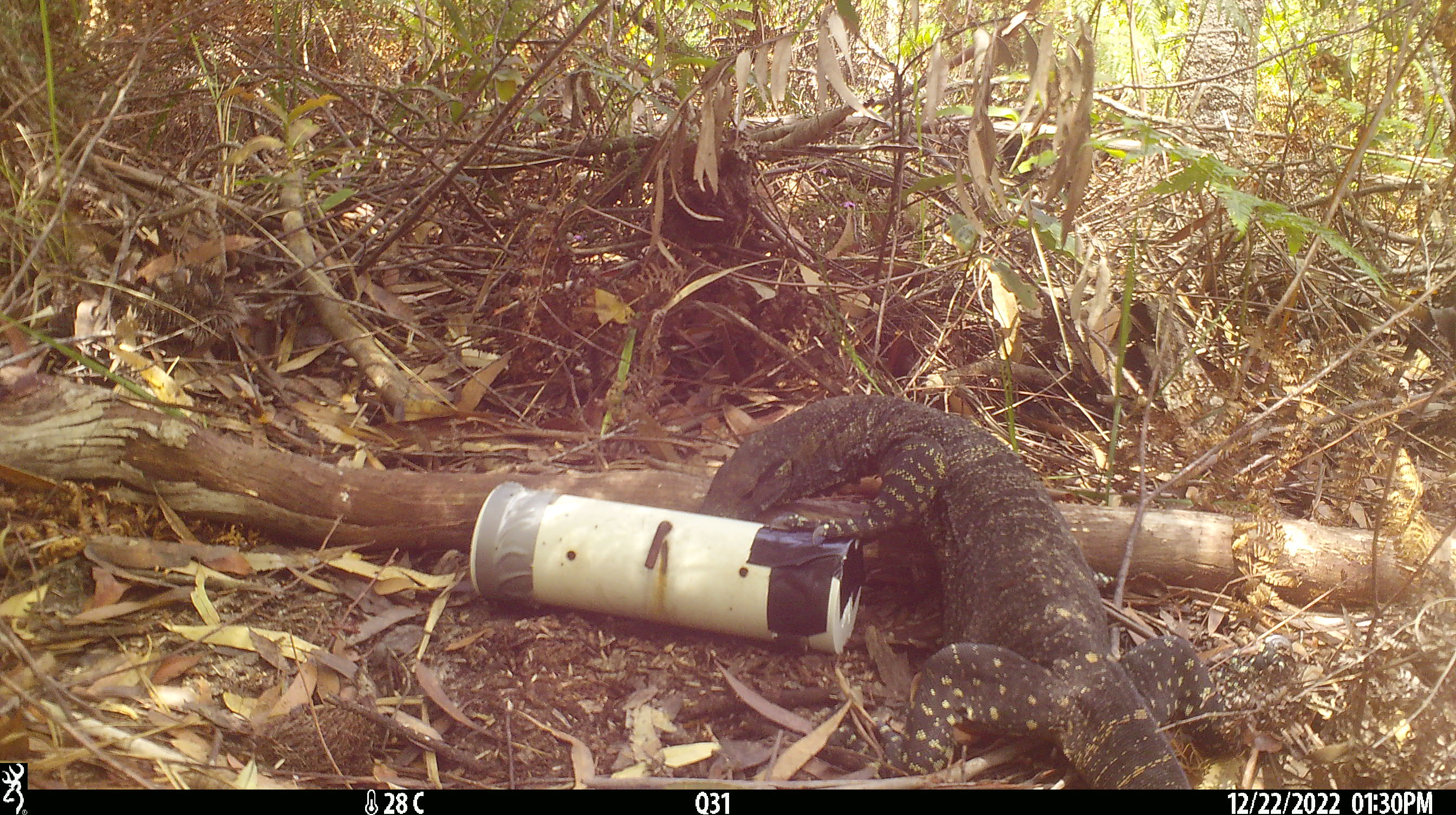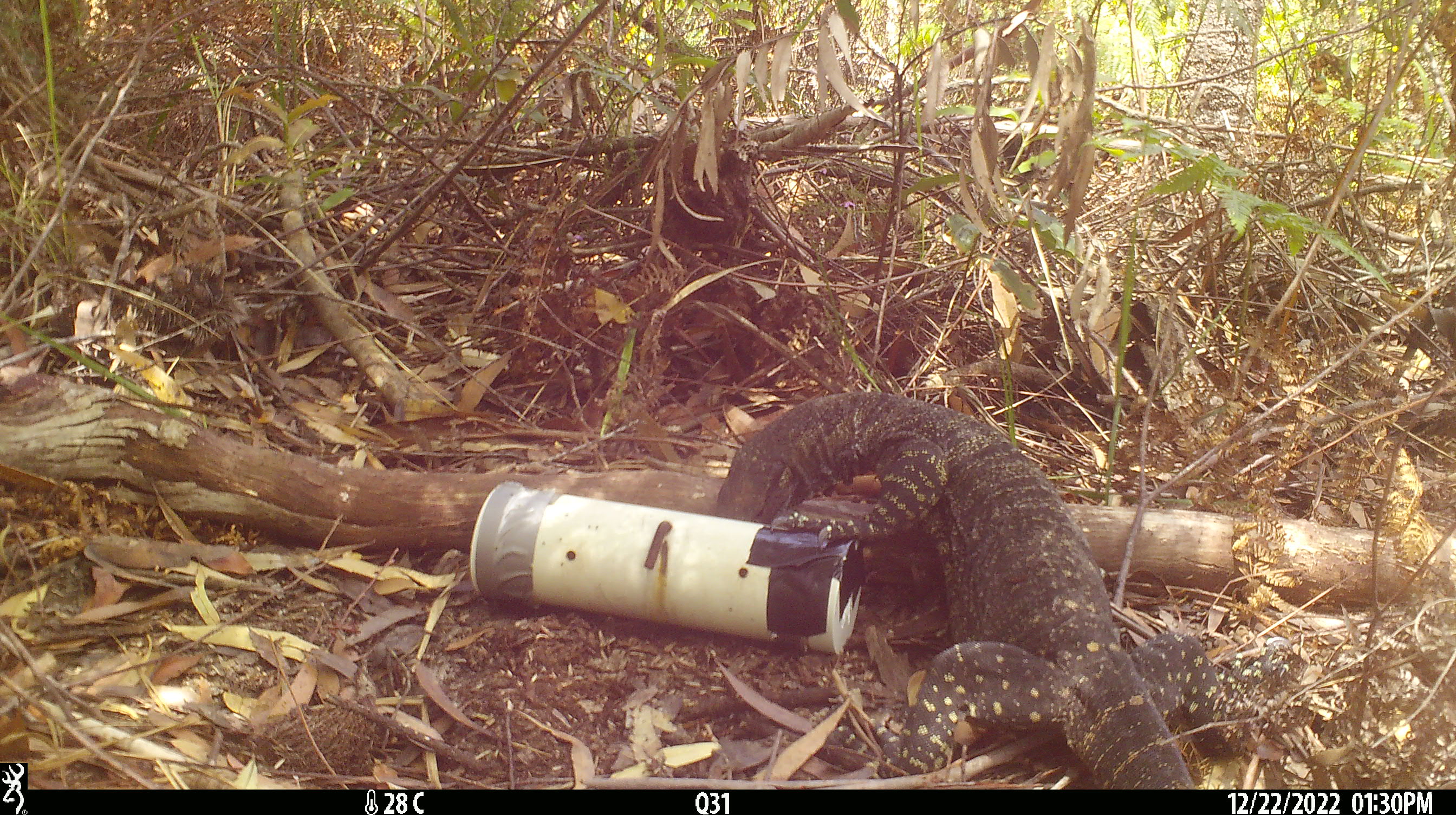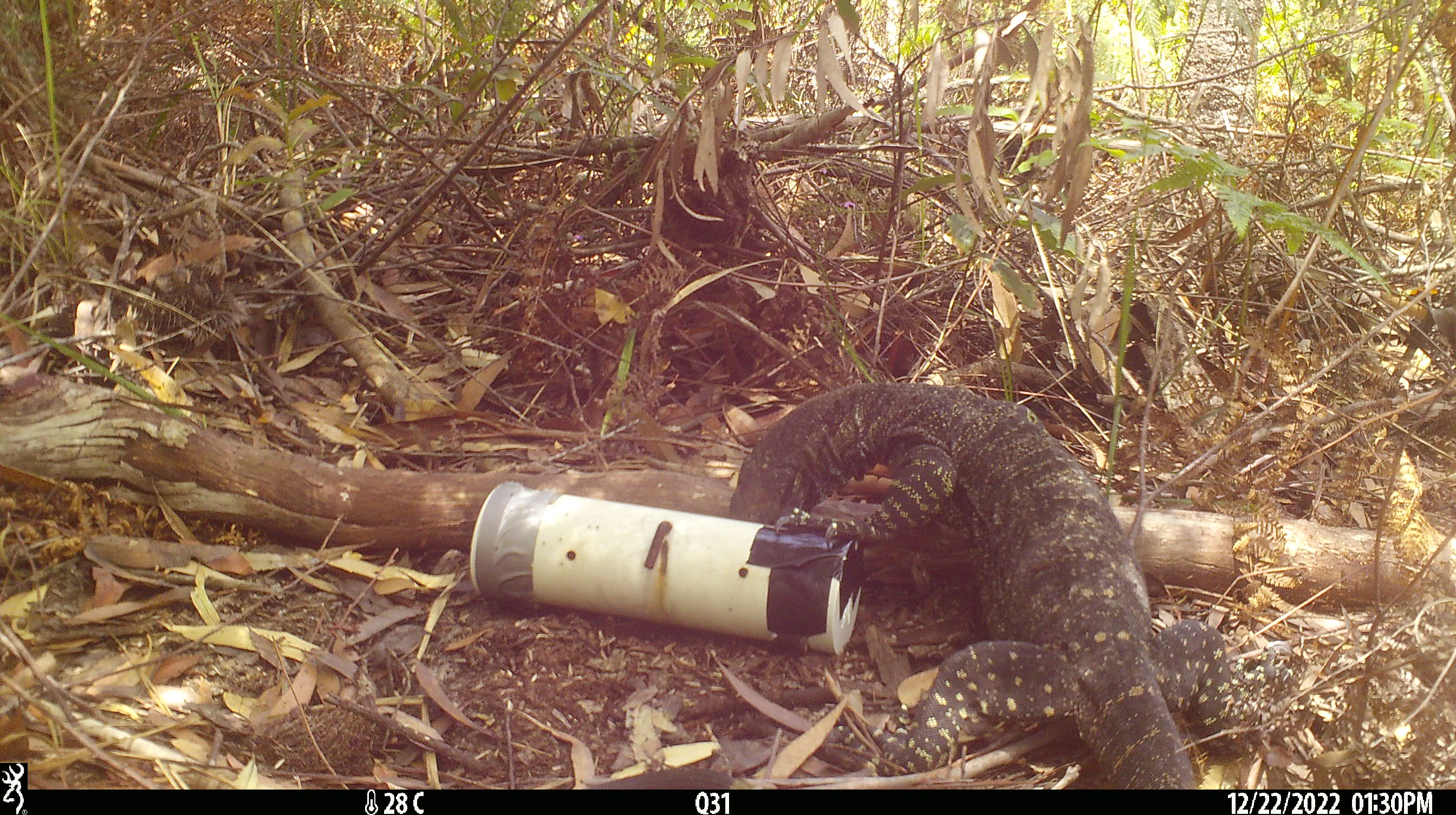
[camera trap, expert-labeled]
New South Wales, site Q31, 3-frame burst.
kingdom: Animalia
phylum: Chordata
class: Reptilia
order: Squamata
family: Varanidae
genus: Varanus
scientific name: Varanus varius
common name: lace monitor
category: goanna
Goanna (lace monitor) (Varanus varius).